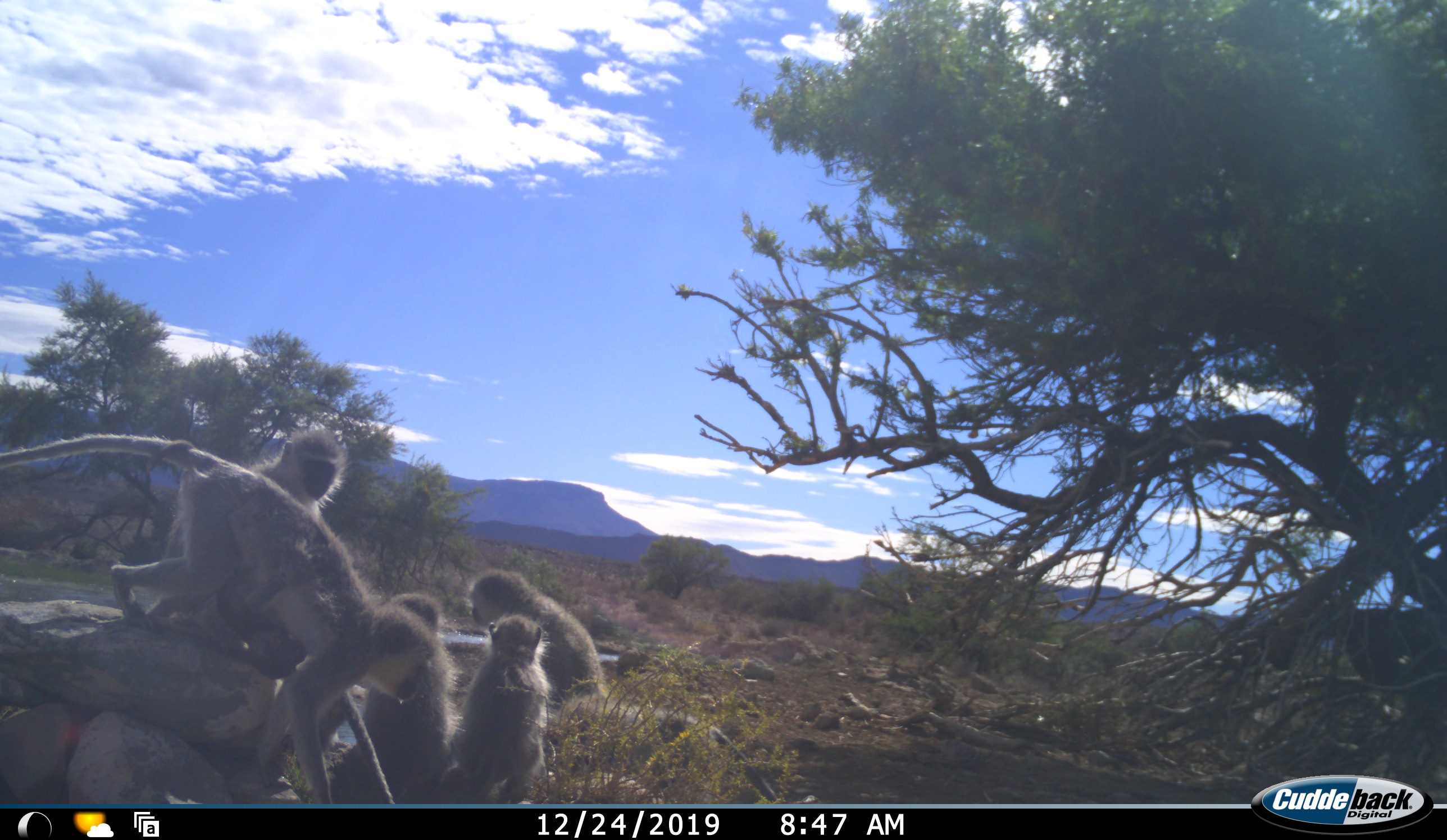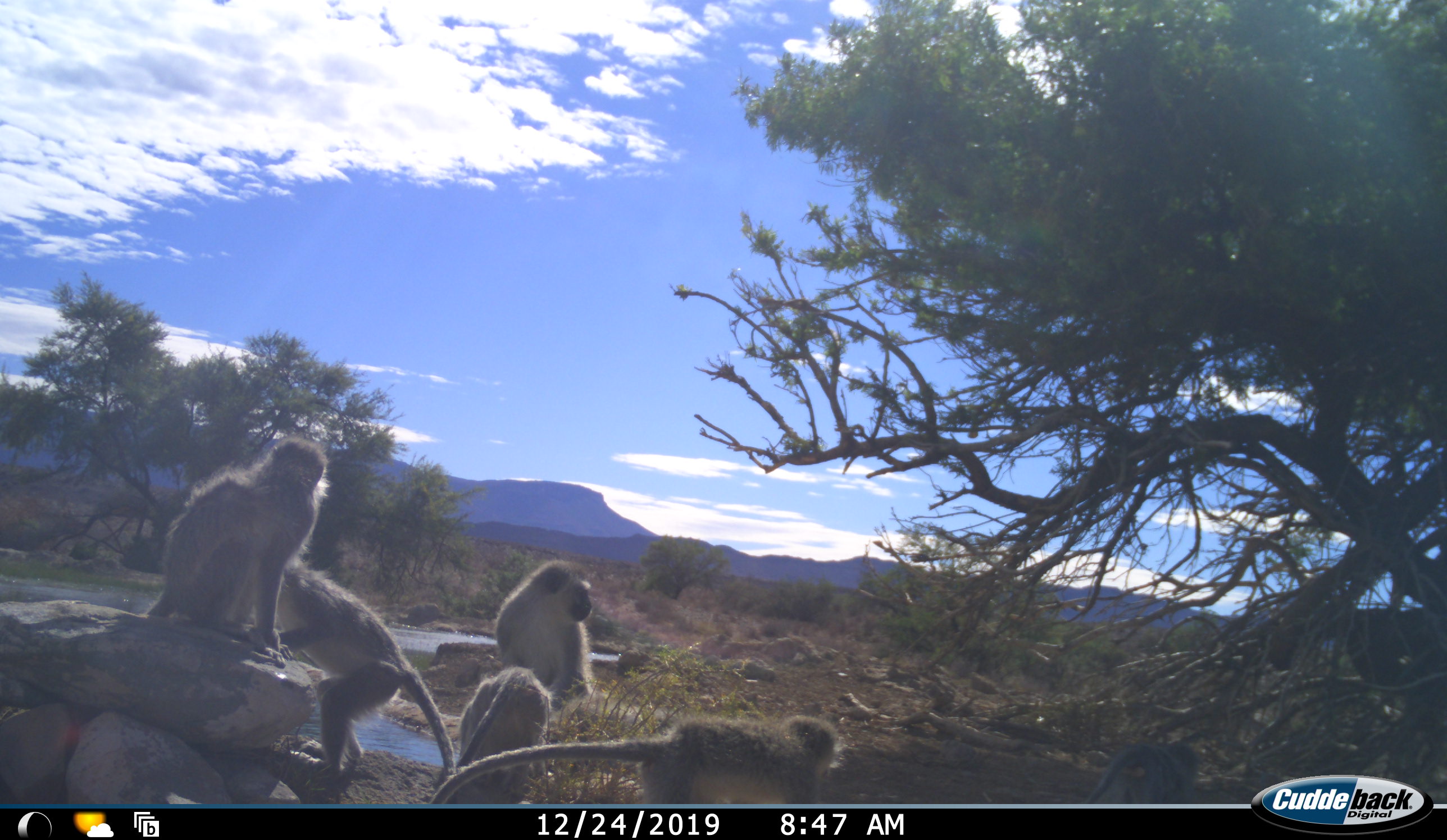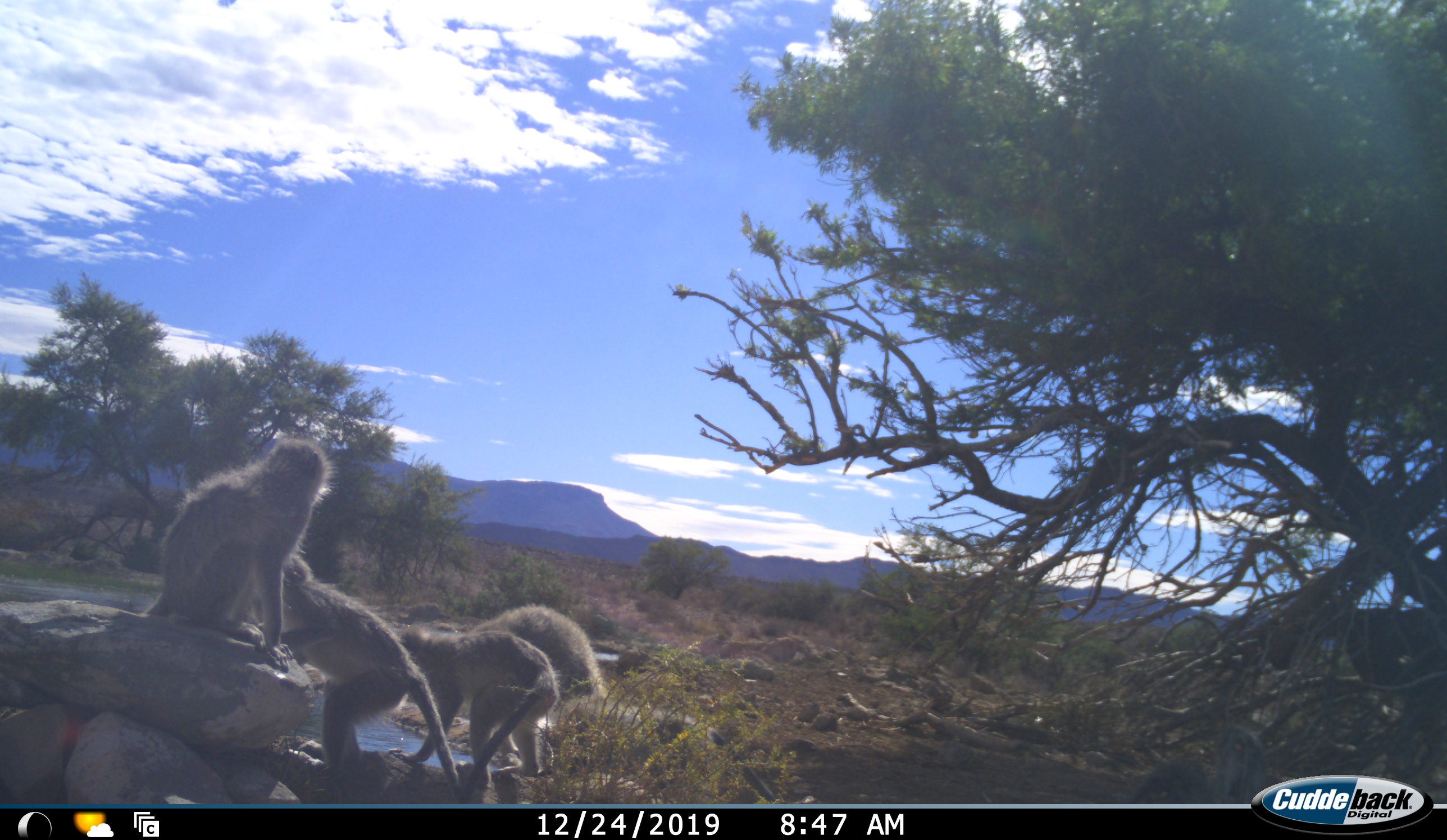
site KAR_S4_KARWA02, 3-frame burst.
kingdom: Animalia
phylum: Chordata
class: Mammalia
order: Primates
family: Cercopithecidae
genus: Chlorocebus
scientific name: Chlorocebus pygerythrus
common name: vervet monkey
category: monkeyvervet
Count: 6.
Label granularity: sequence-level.